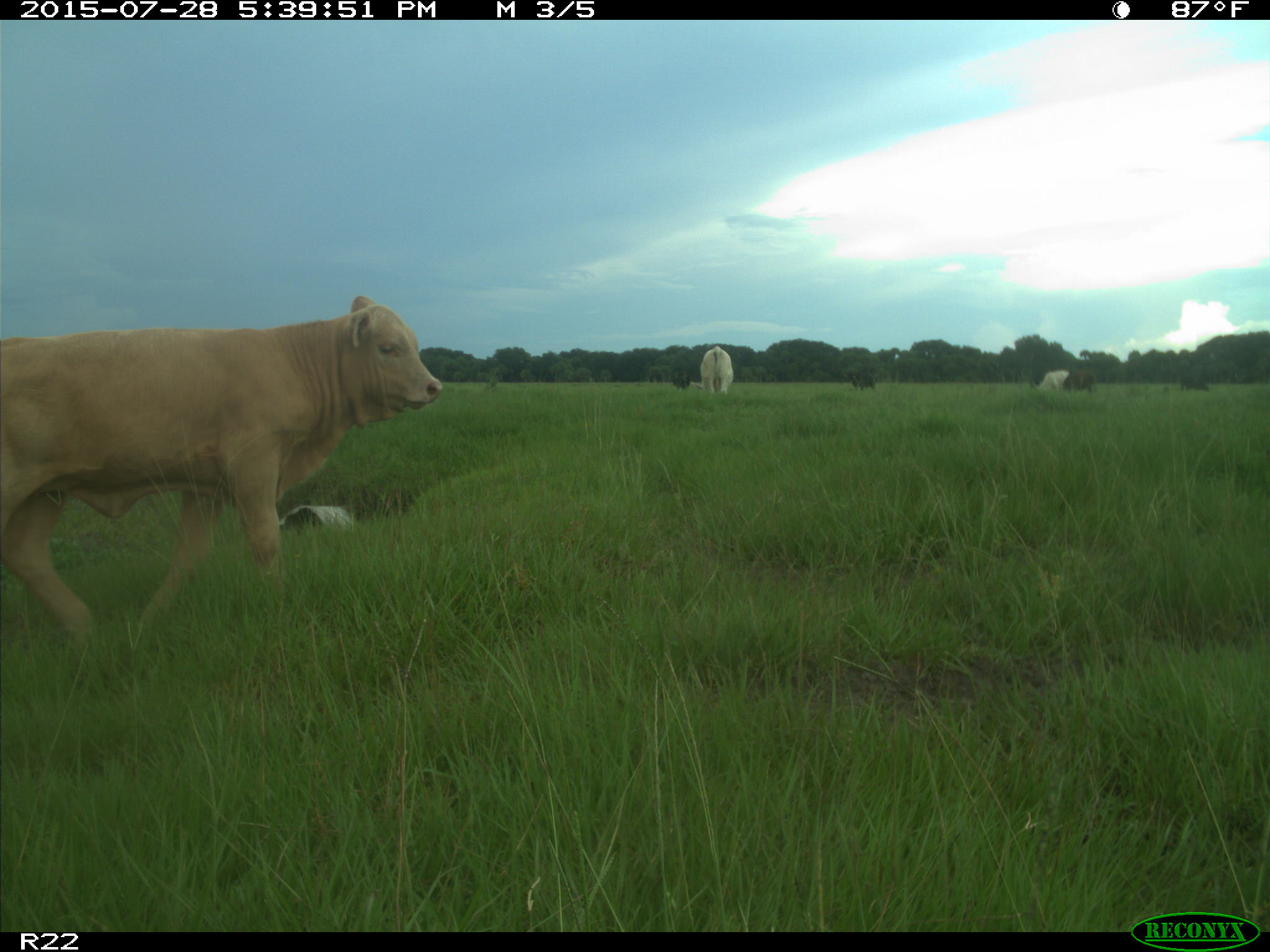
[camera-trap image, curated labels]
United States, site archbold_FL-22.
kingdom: Animalia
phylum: Chordata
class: Mammalia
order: Artiodactyla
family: Bovidae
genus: Bos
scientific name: Bos taurus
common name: domestic cow